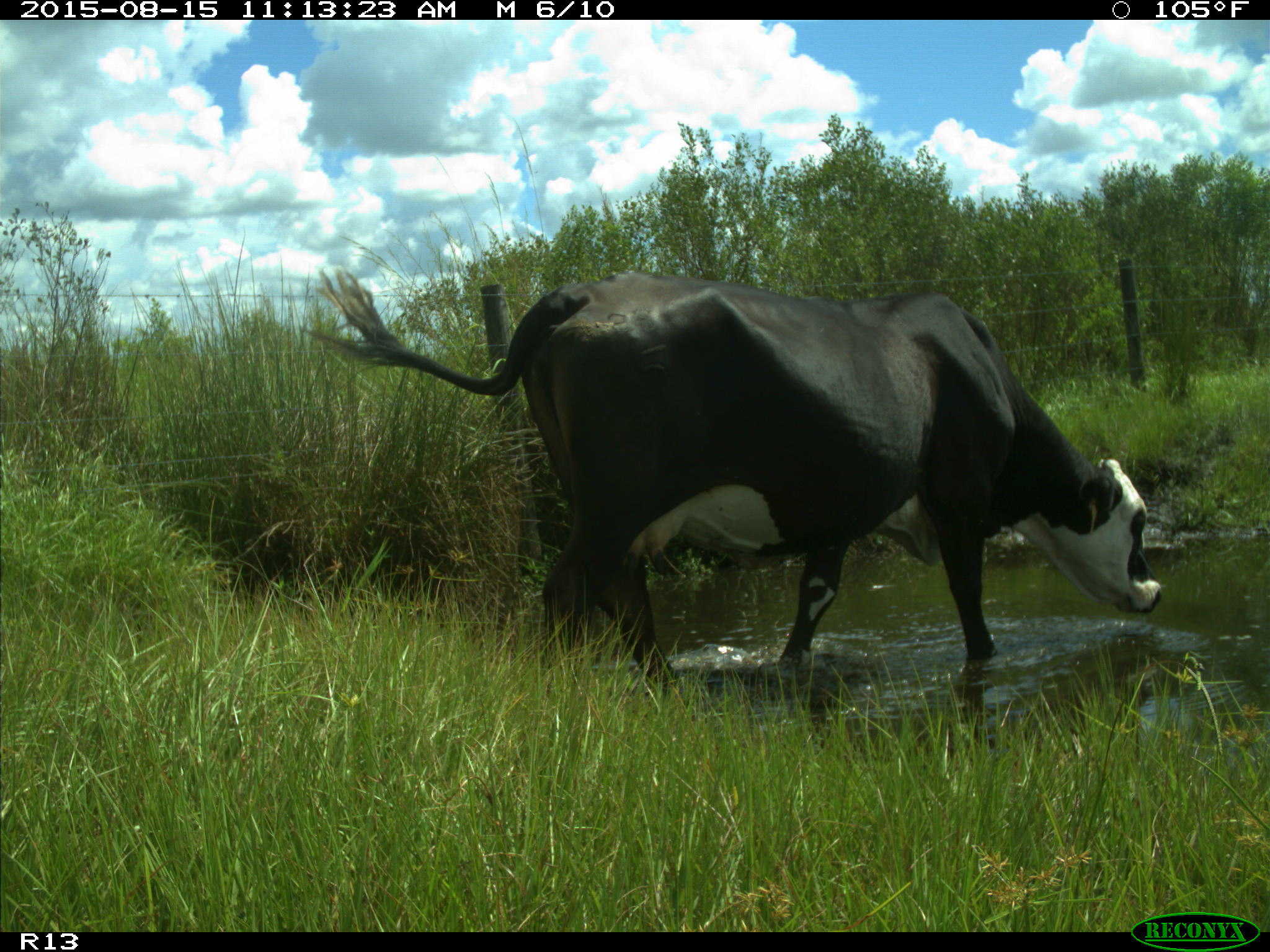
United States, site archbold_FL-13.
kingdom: Animalia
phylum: Chordata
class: Mammalia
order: Artiodactyla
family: Bovidae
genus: Bos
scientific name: Bos taurus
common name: domestic cow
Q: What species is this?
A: Bos taurus (domestic cow).